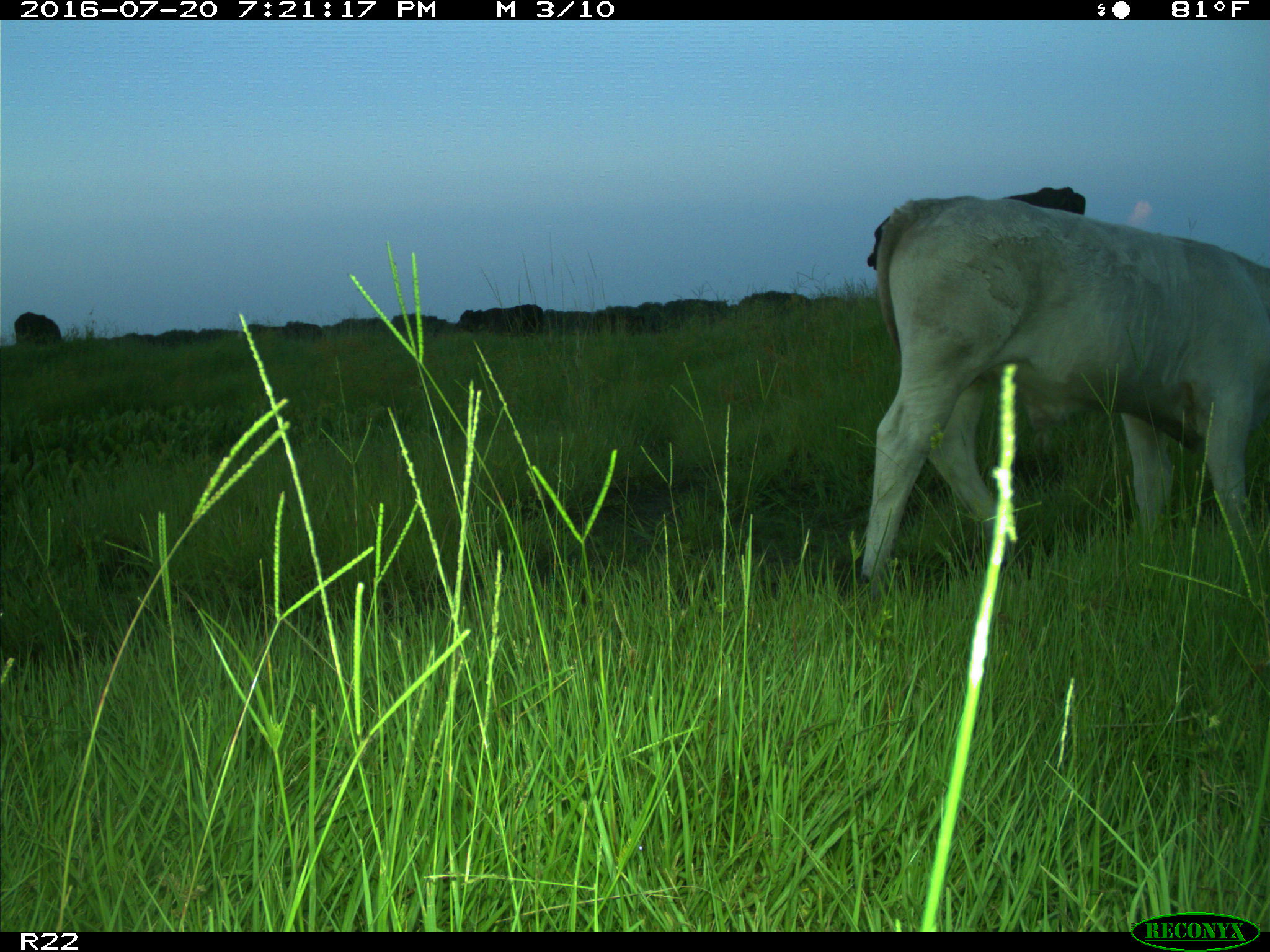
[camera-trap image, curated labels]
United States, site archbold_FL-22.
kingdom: Animalia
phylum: Chordata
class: Mammalia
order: Artiodactyla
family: Bovidae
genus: Bos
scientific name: Bos taurus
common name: domestic cow